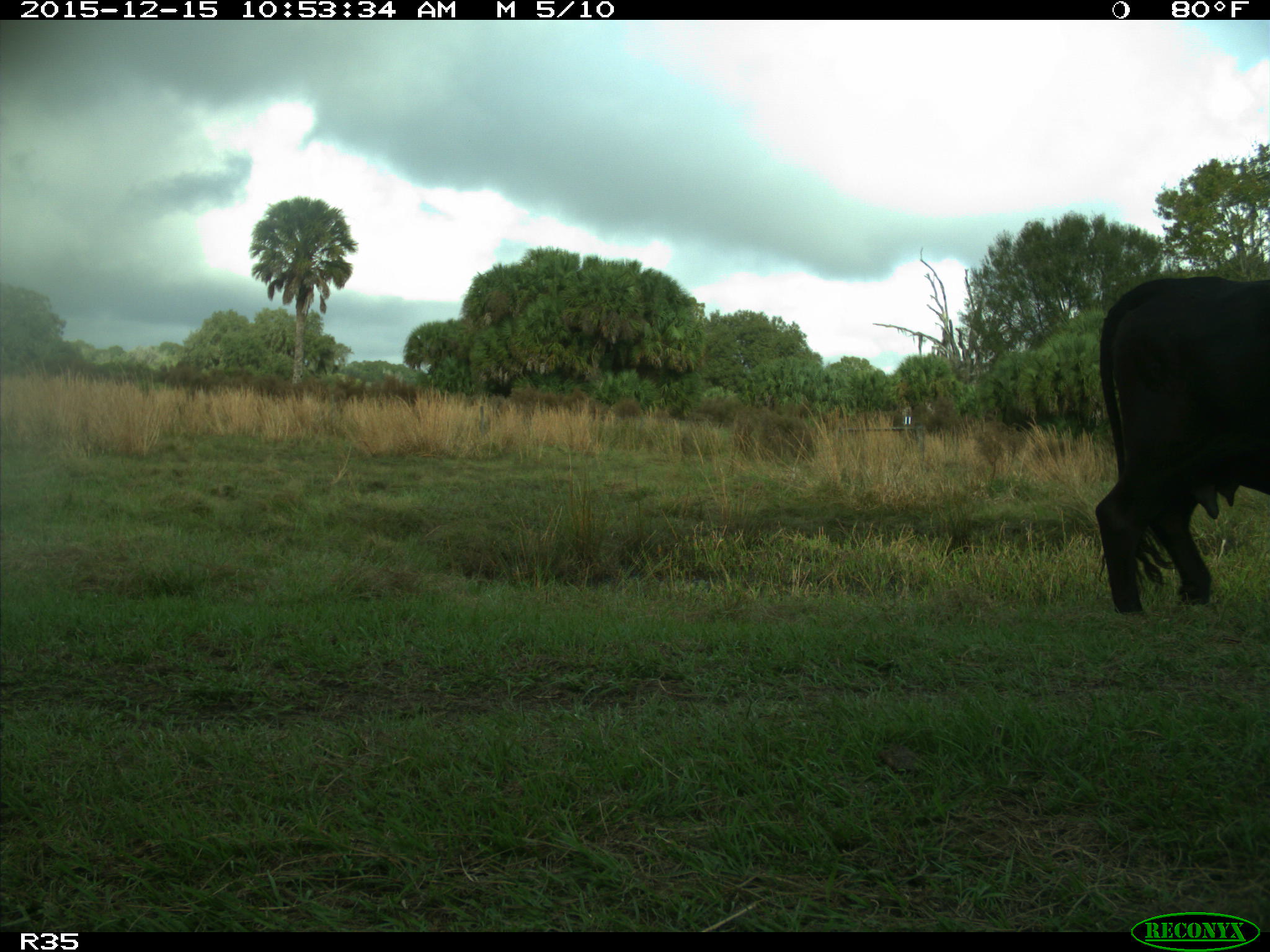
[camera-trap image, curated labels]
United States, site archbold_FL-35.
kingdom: Animalia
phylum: Chordata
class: Mammalia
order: Artiodactyla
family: Bovidae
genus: Bos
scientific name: Bos taurus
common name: domestic cow